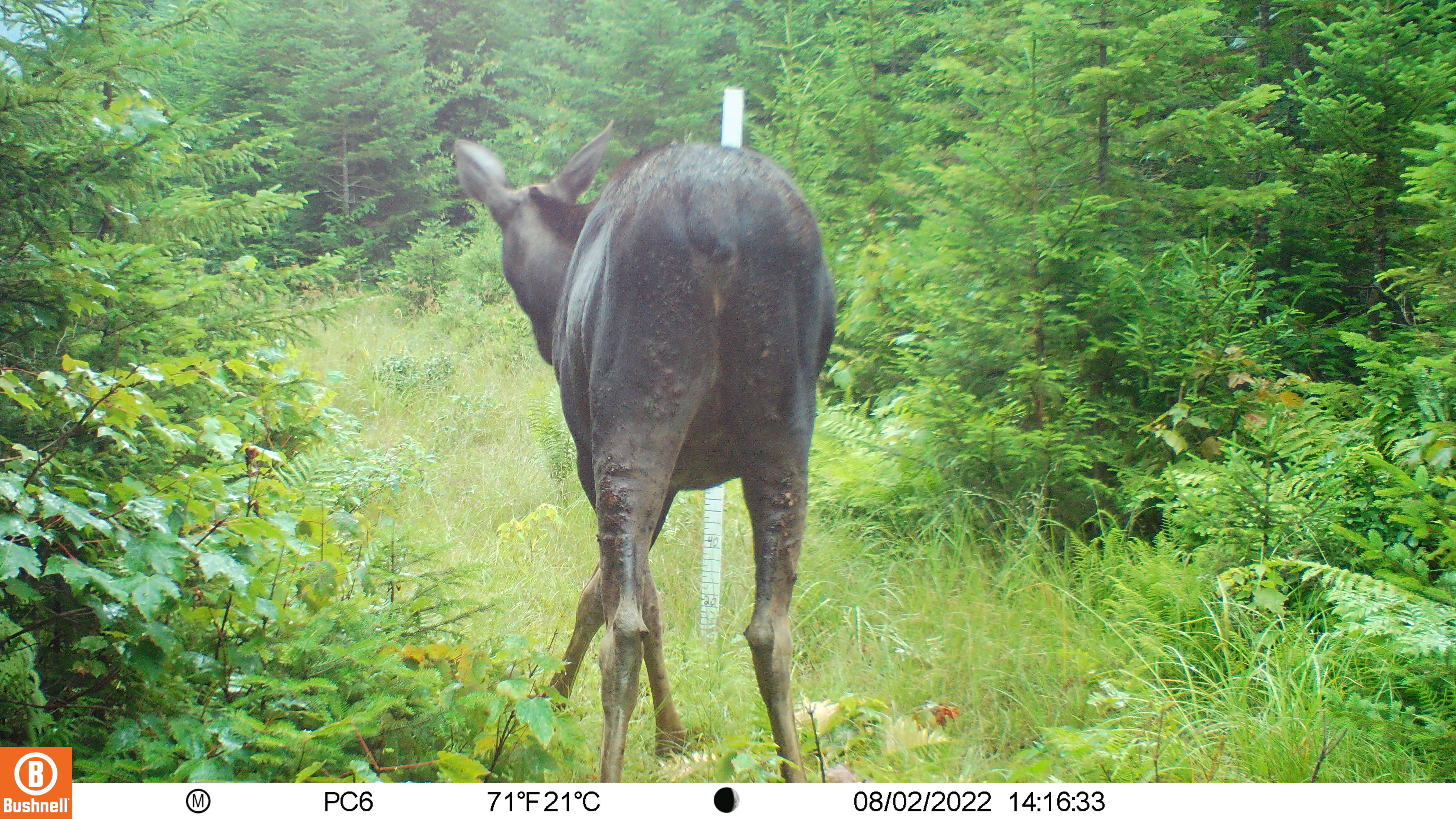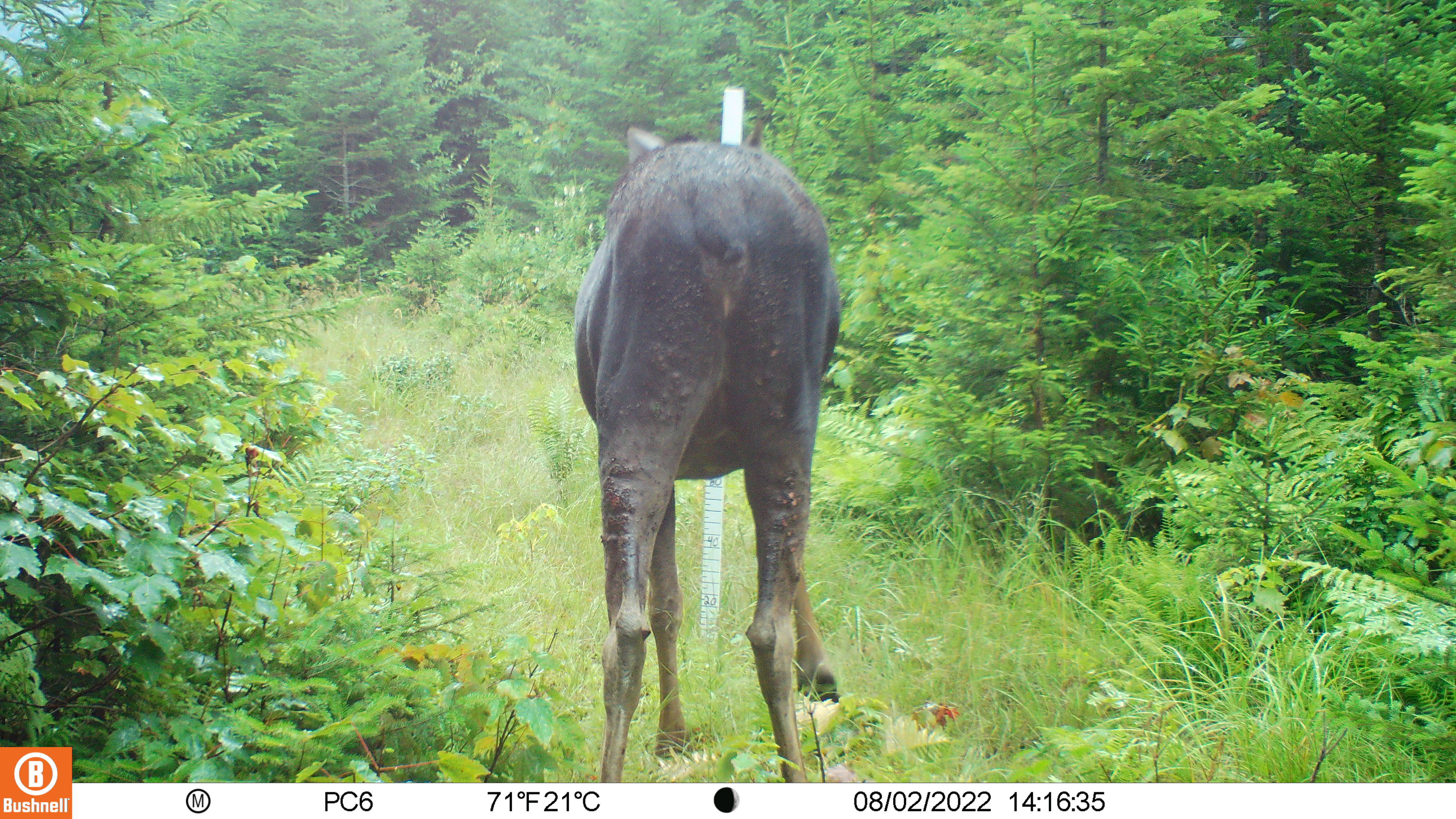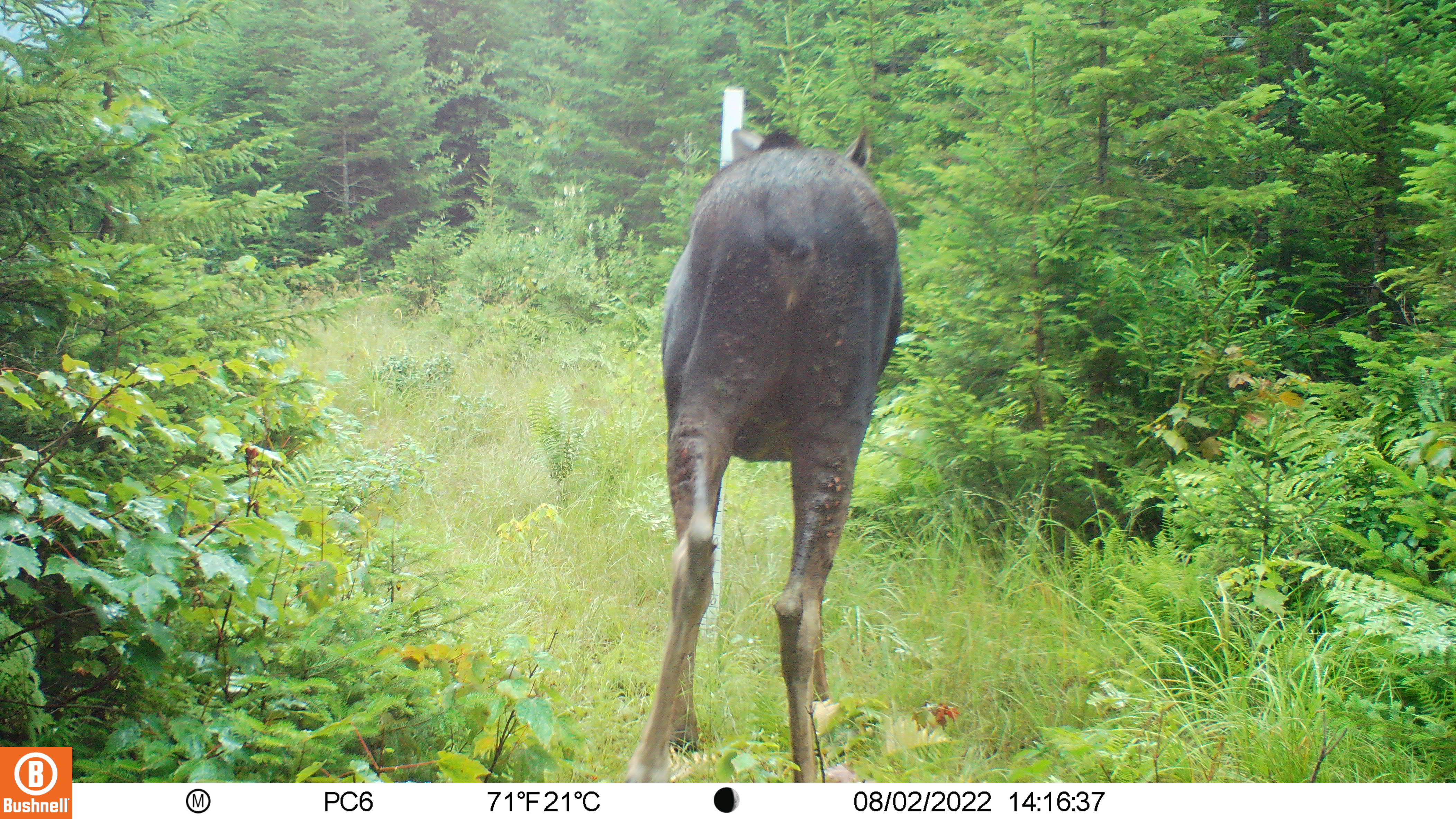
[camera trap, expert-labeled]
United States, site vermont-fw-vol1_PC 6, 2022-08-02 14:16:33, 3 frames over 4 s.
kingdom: Animalia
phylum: Chordata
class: Mammalia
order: Artiodactyla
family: Cervidae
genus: Alces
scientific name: Alces alces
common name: moose